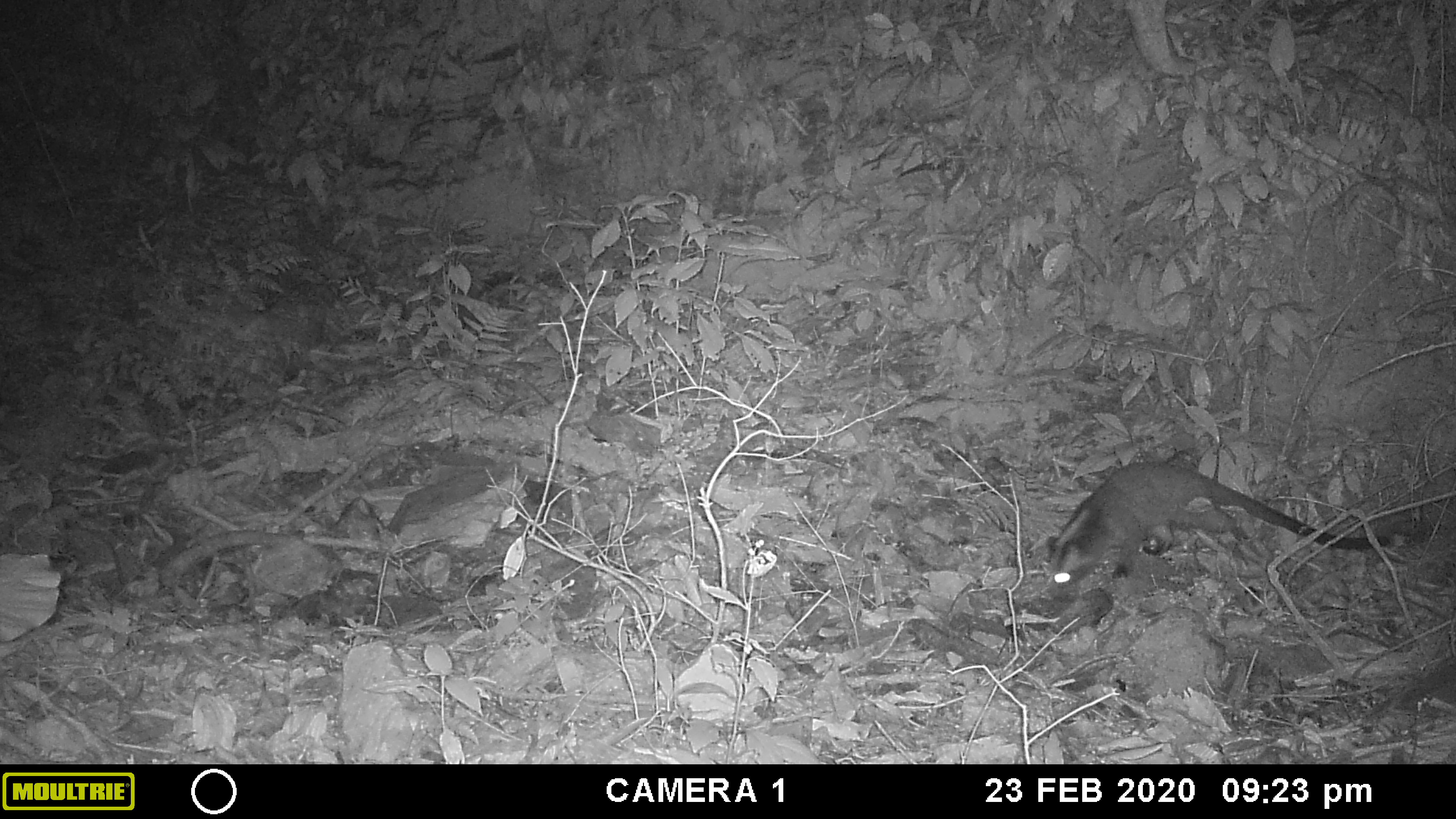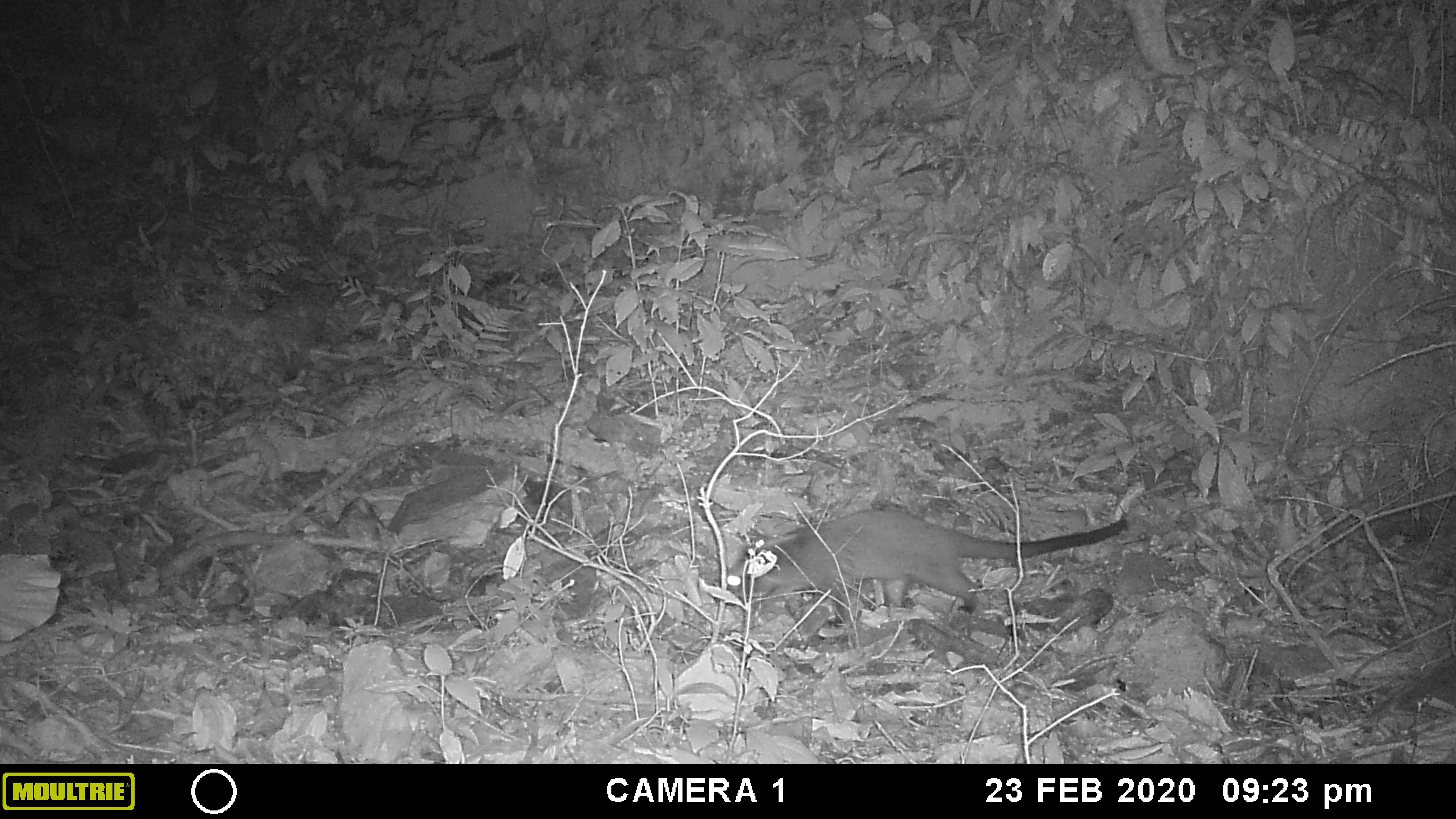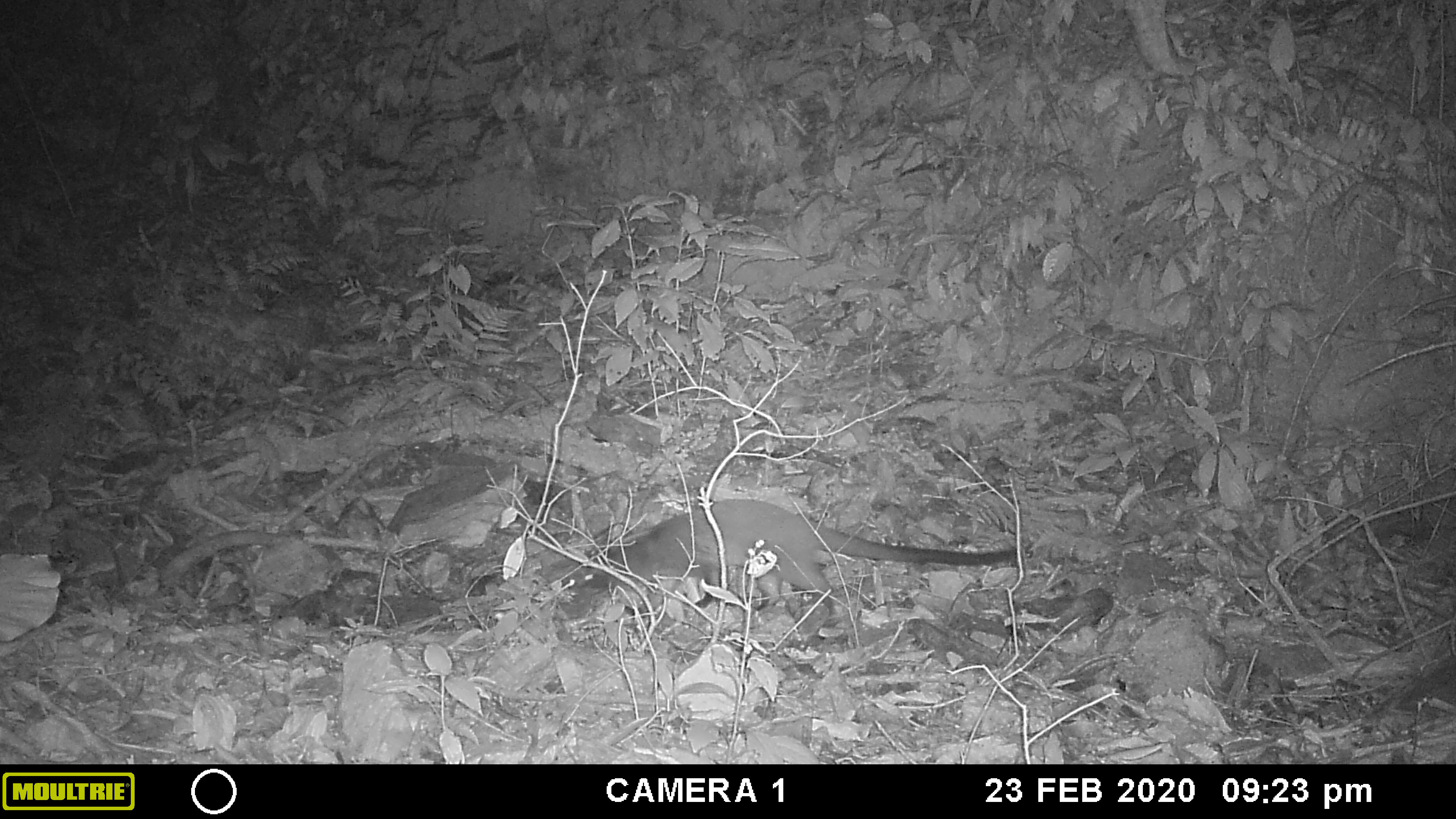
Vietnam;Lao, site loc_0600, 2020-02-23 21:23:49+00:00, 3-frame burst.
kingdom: Animalia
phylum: Chordata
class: Mammalia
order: Carnivora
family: Viverridae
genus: Paguma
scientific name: Paguma larvata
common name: masked palm civet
Masked palm civet (Paguma larvata). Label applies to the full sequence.